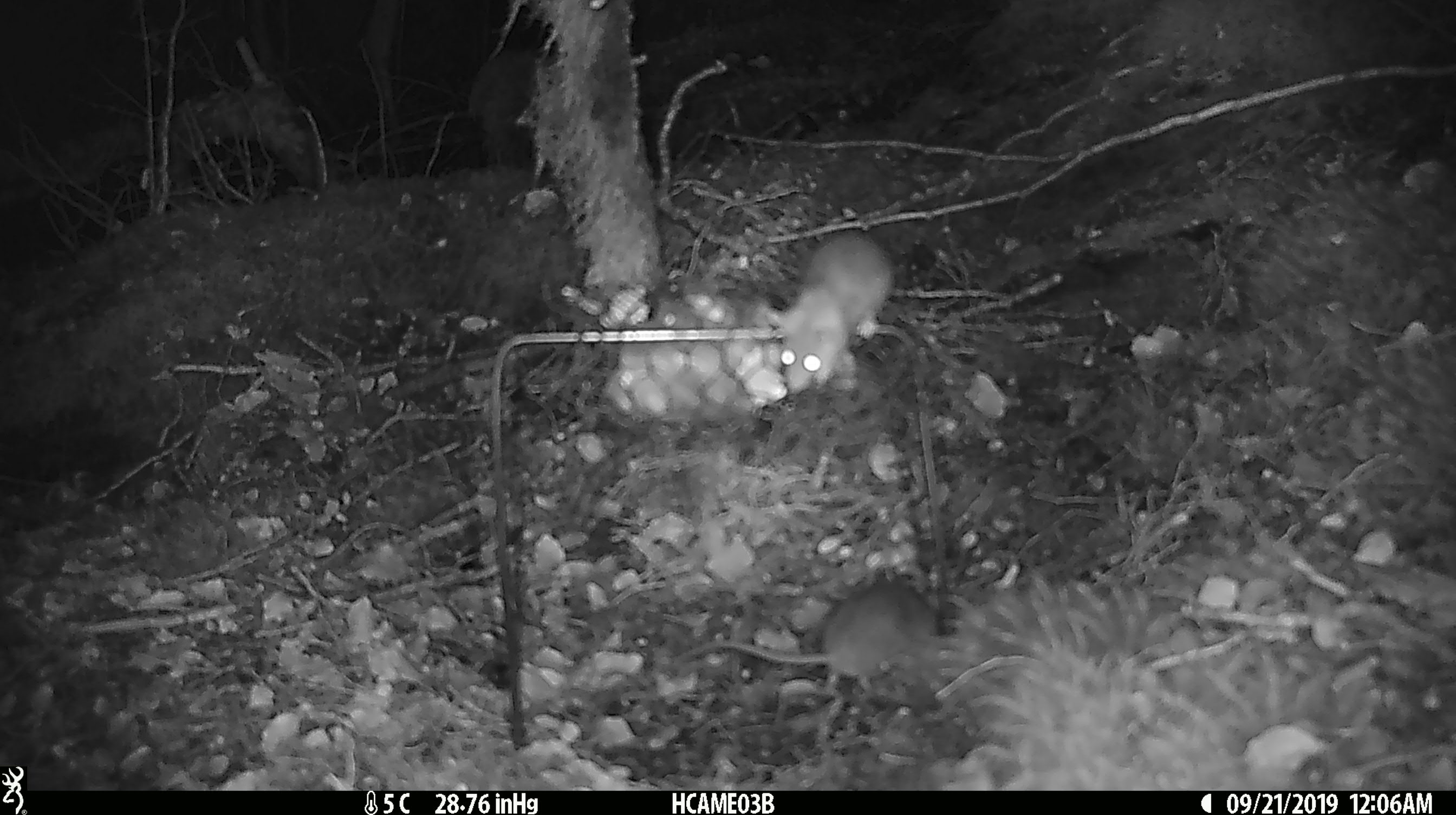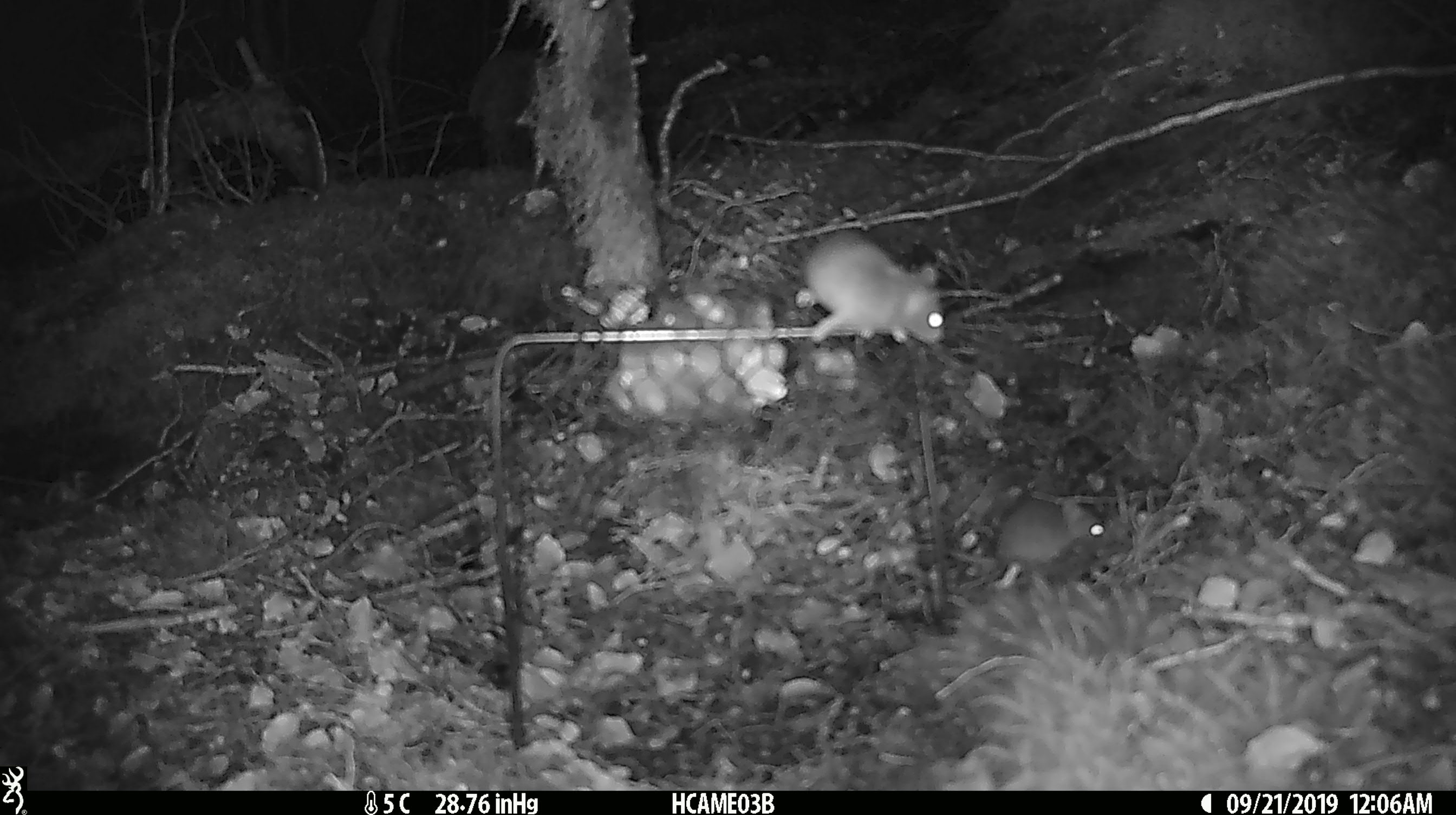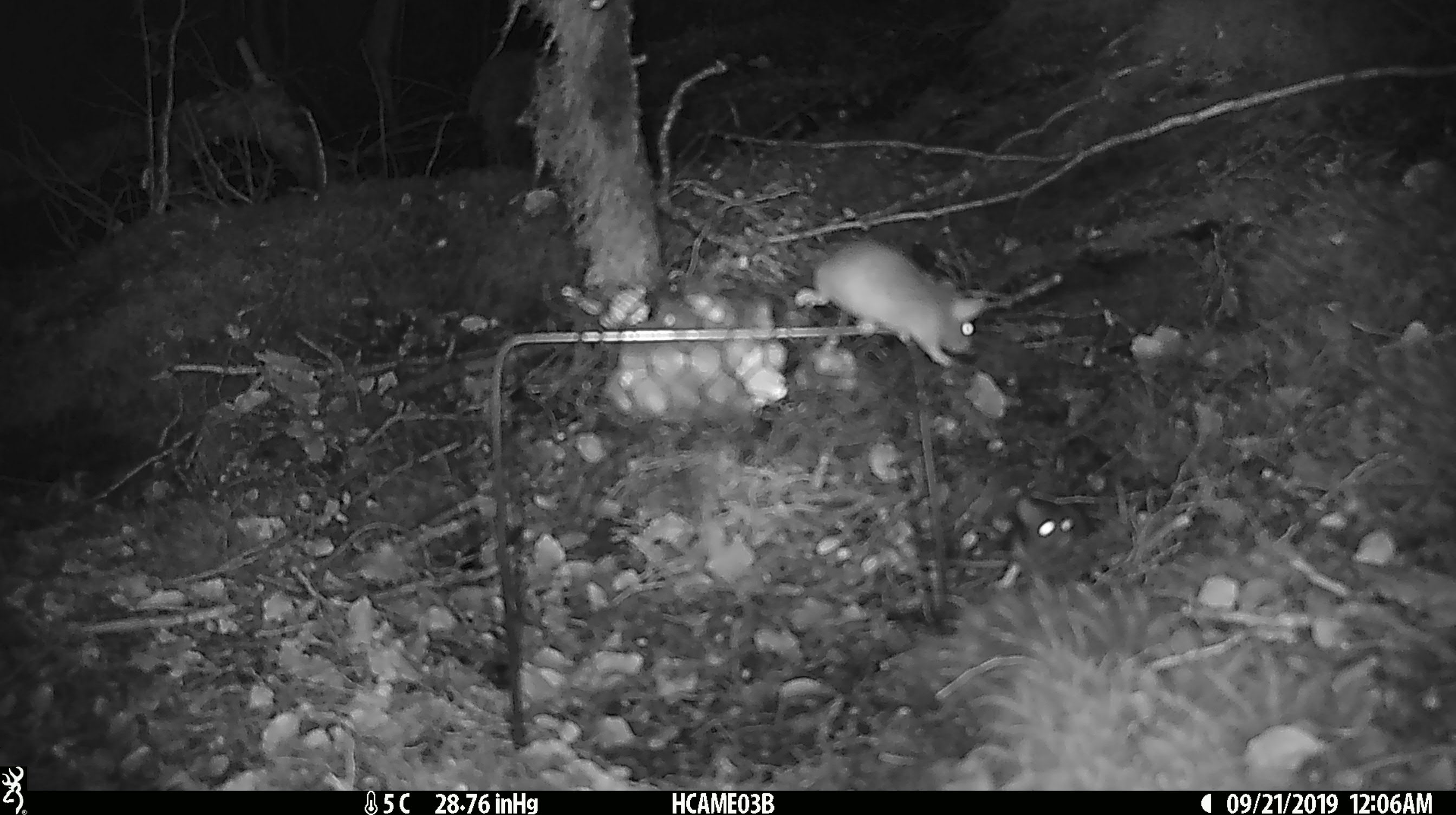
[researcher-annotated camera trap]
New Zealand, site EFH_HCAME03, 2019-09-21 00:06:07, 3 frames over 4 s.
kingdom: Animalia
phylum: Chordata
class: Mammalia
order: Rodentia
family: Muridae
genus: Mus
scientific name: Mus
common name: mouse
Mouse (Mus).